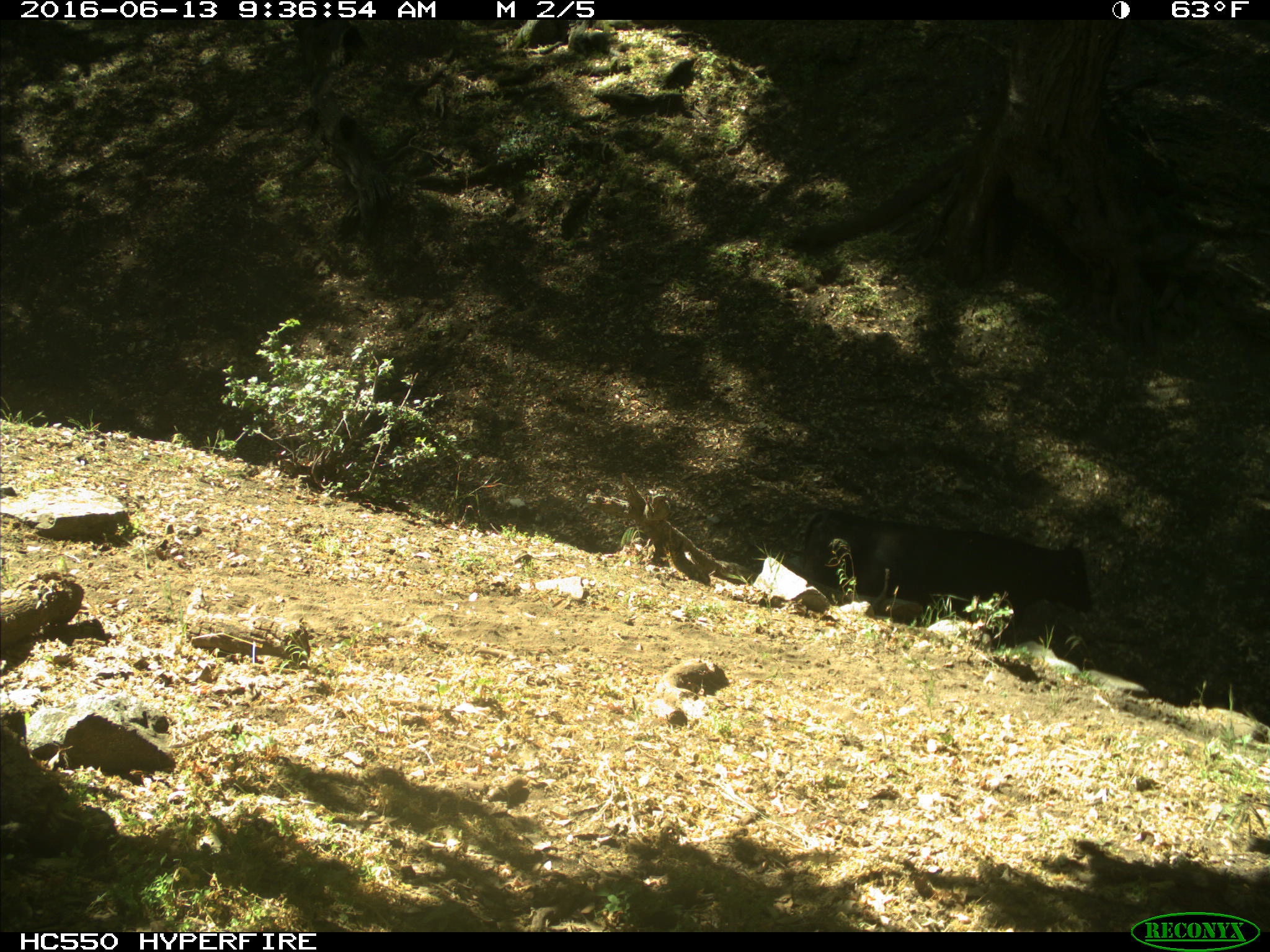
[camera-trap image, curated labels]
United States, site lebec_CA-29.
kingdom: Animalia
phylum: Chordata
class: Mammalia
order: Artiodactyla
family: Bovidae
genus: Bos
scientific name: Bos taurus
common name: domestic cow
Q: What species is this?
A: Bos taurus (domestic cow).